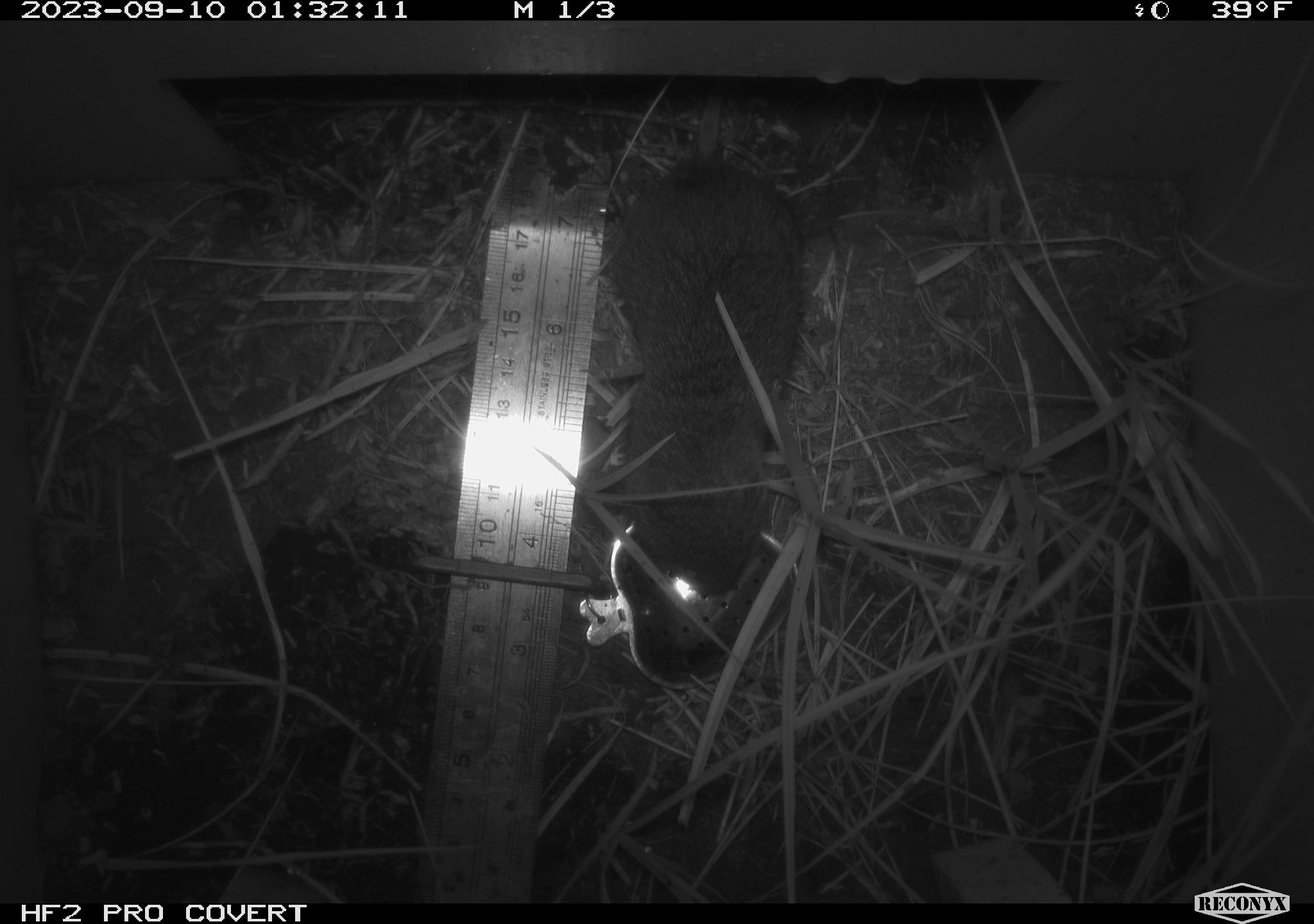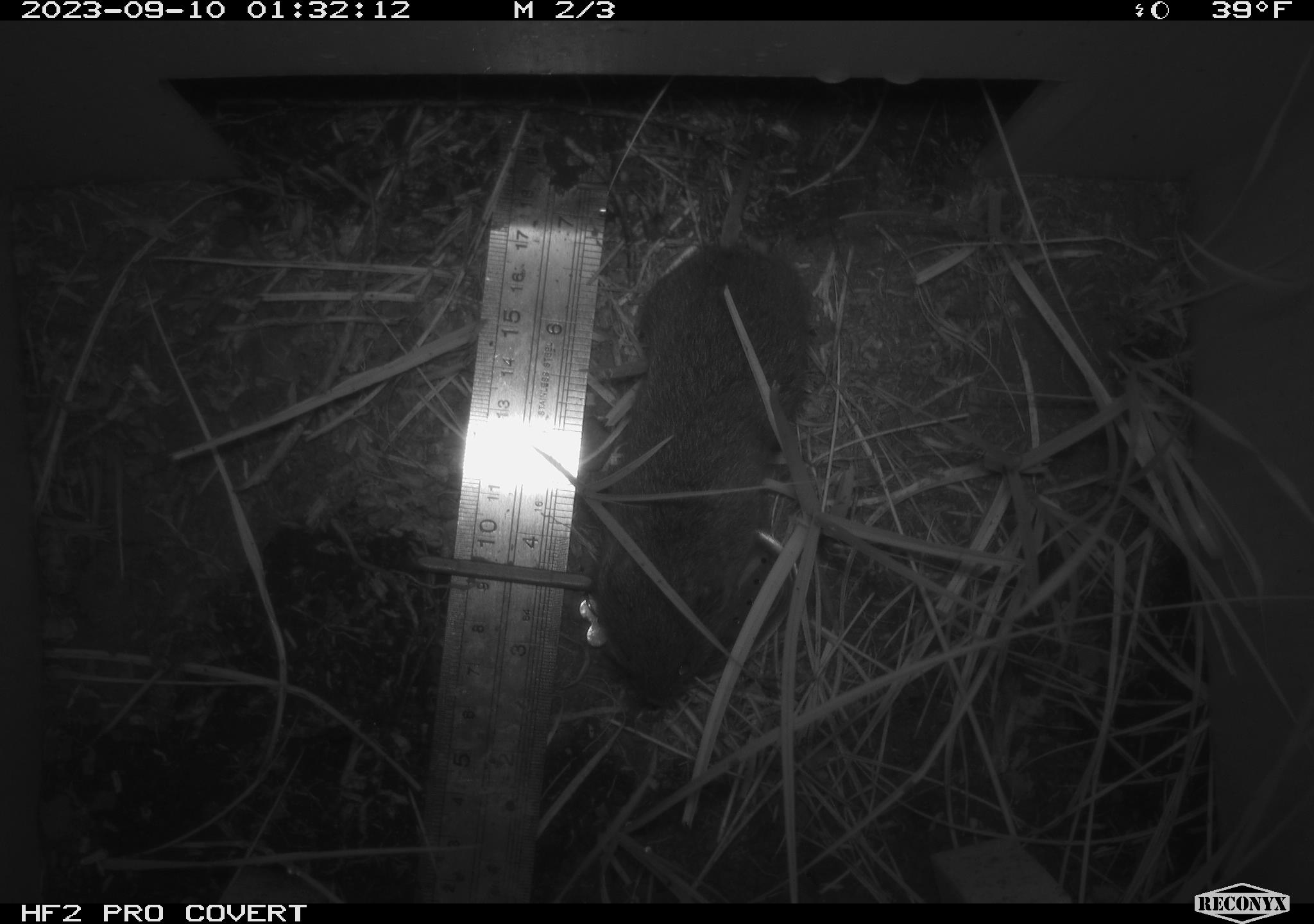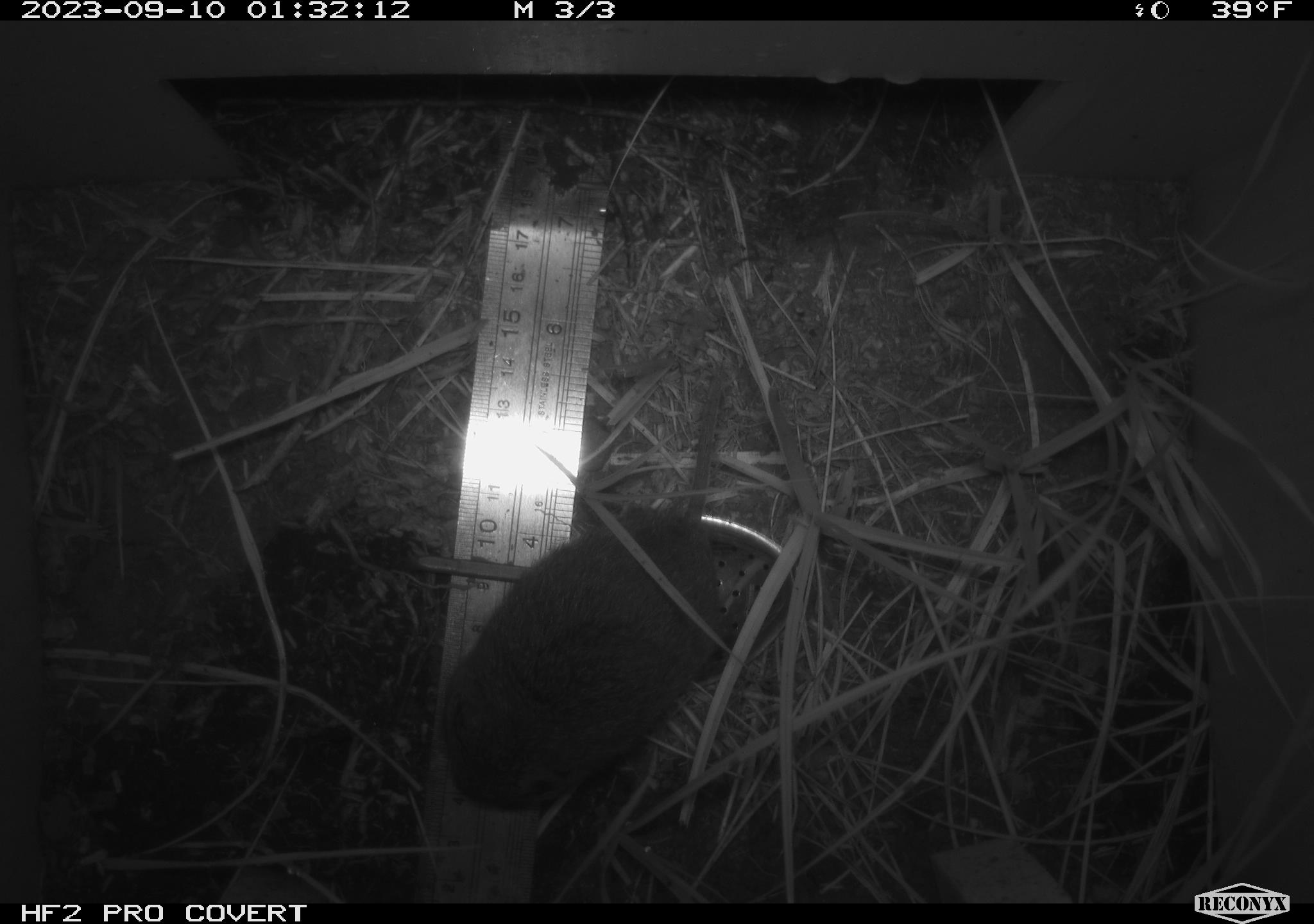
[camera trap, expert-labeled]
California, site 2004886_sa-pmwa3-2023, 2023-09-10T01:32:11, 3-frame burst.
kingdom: Animalia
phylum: Chordata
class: Mammalia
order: Rodentia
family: Cricetidae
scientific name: Cricetidae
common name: hamsters, voles, lemmings, and allies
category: cricetidae family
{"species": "cricetidae family (hamsters, voles, lemmings, and allies) (Cricetidae)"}